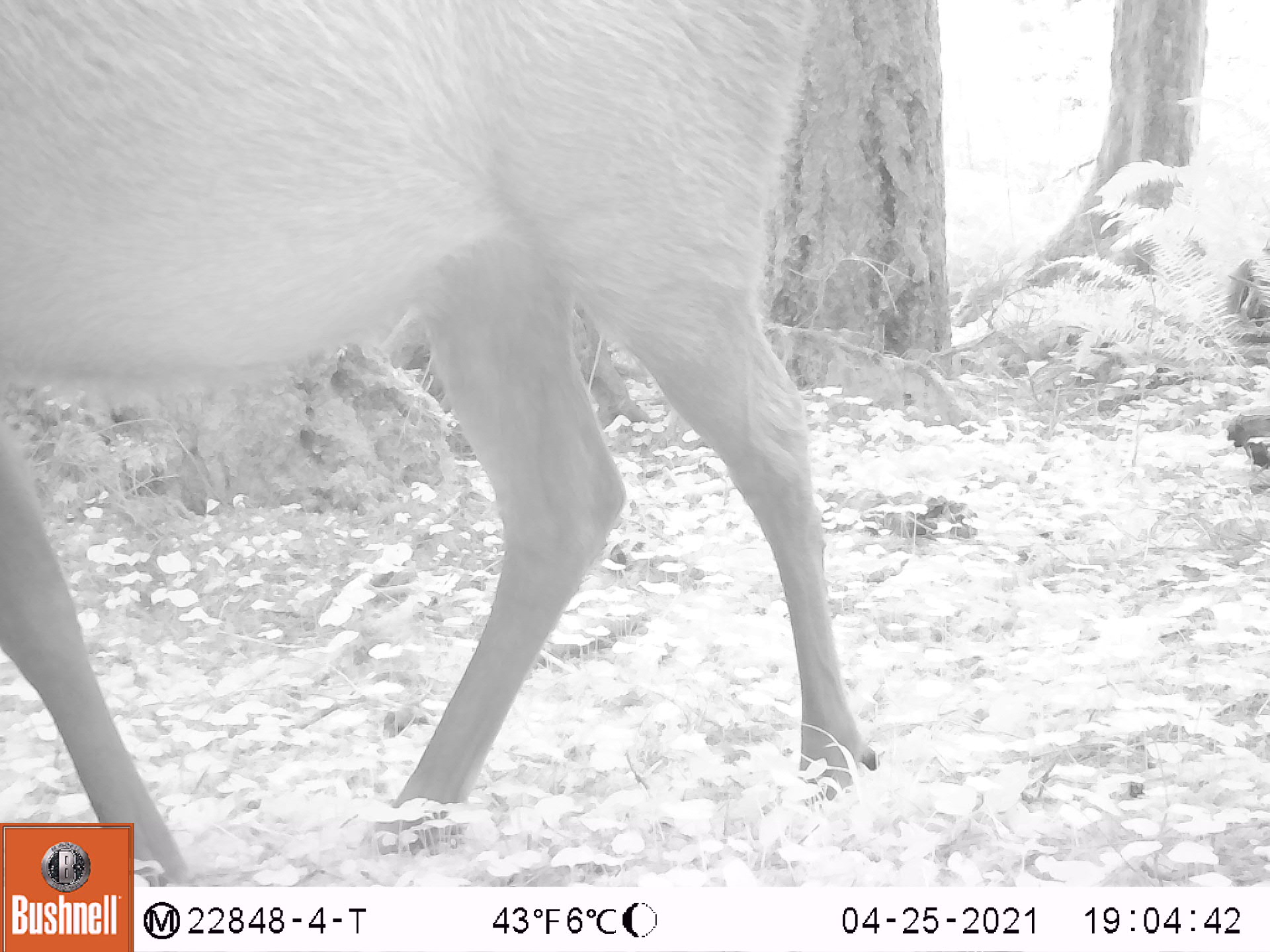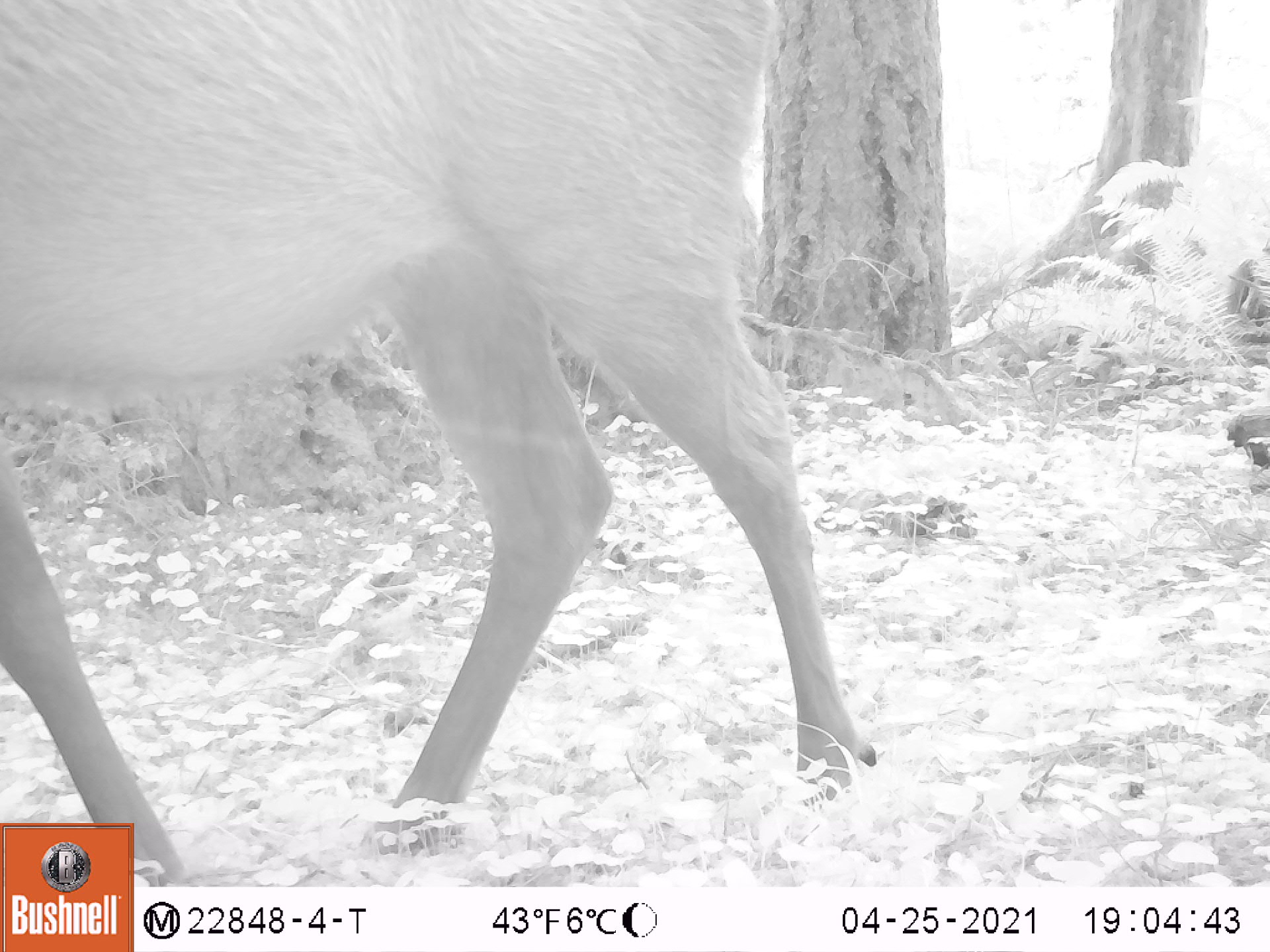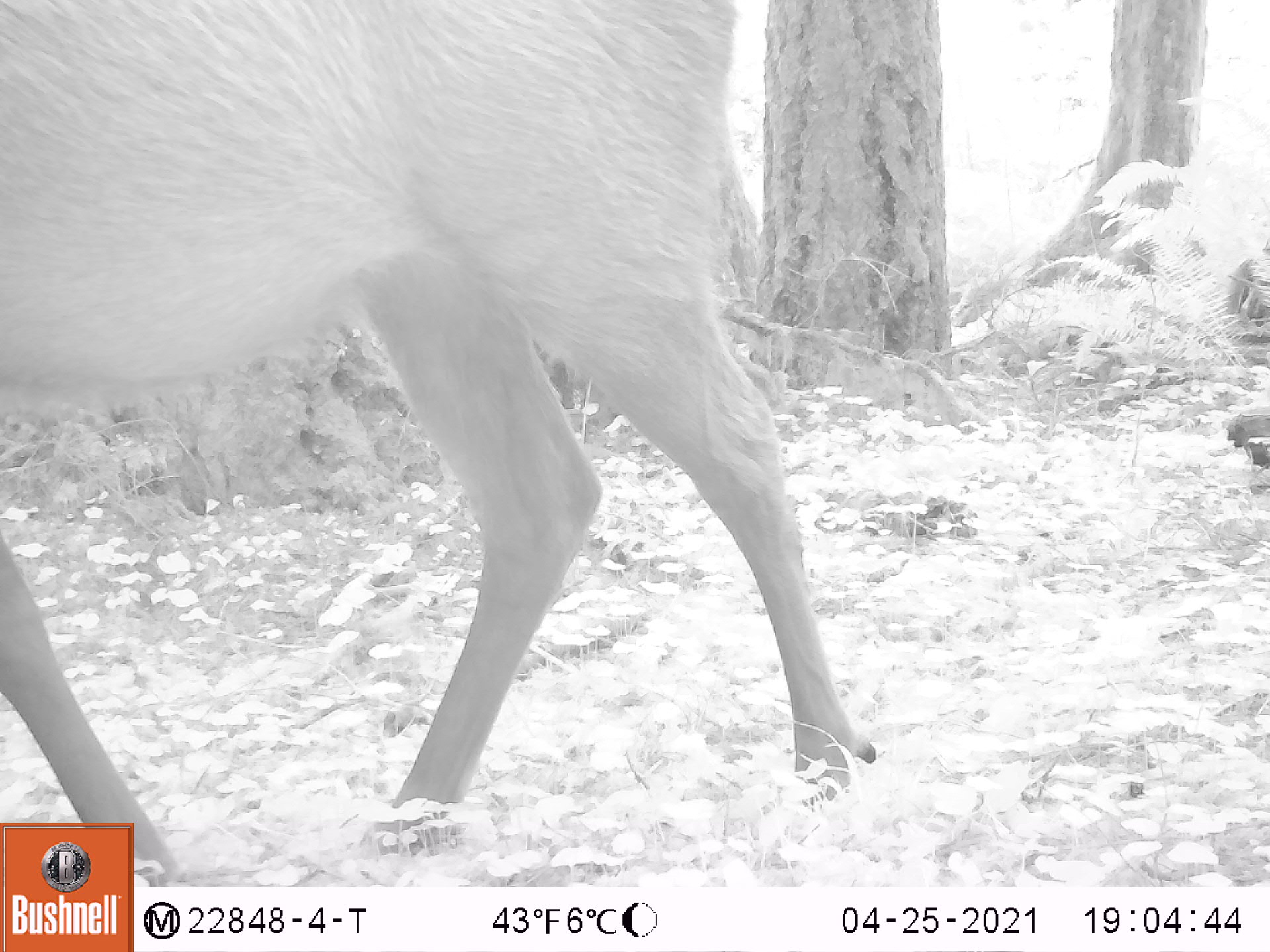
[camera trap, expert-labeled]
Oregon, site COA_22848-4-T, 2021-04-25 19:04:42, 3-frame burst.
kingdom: Animalia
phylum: Chordata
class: Mammalia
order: Artiodactyla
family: Cervidae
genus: Cervus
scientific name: Cervus canadensis roosevelti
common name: roosevelt elk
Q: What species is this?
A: Roosevelt elk (Cervus canadensis roosevelti).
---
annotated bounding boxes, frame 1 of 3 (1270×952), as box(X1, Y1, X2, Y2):
roosevelt elk: box(4, 10, 885, 819)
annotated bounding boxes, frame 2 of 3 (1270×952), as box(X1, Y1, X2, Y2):
roosevelt elk: box(3, 4, 877, 820)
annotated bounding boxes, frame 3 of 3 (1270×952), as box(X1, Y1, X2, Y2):
roosevelt elk: box(3, 4, 879, 816)